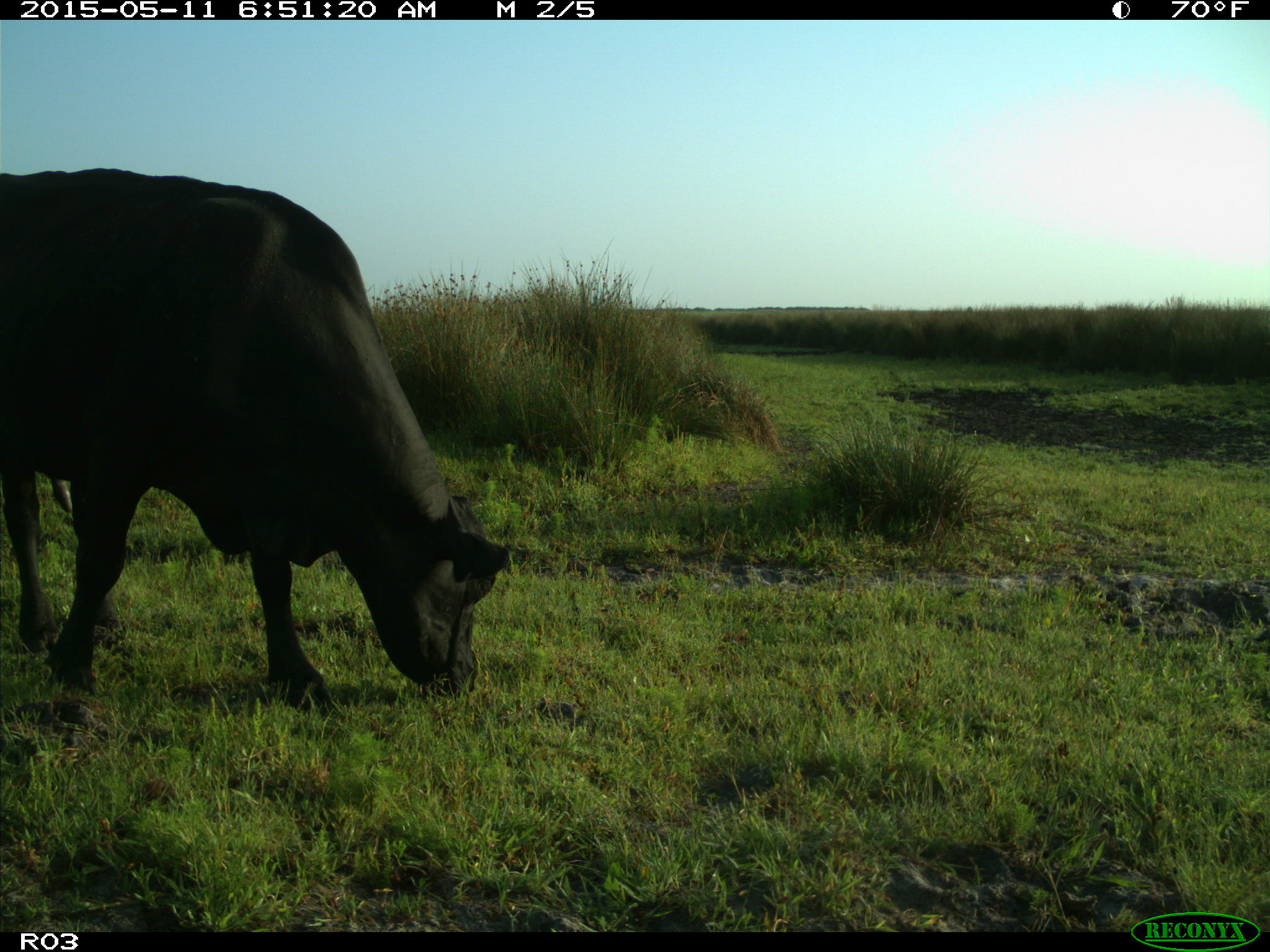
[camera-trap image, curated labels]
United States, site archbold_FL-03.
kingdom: Animalia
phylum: Chordata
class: Mammalia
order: Artiodactyla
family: Bovidae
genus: Bos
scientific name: Bos taurus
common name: domestic cow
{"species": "Bos taurus (domestic cow)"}